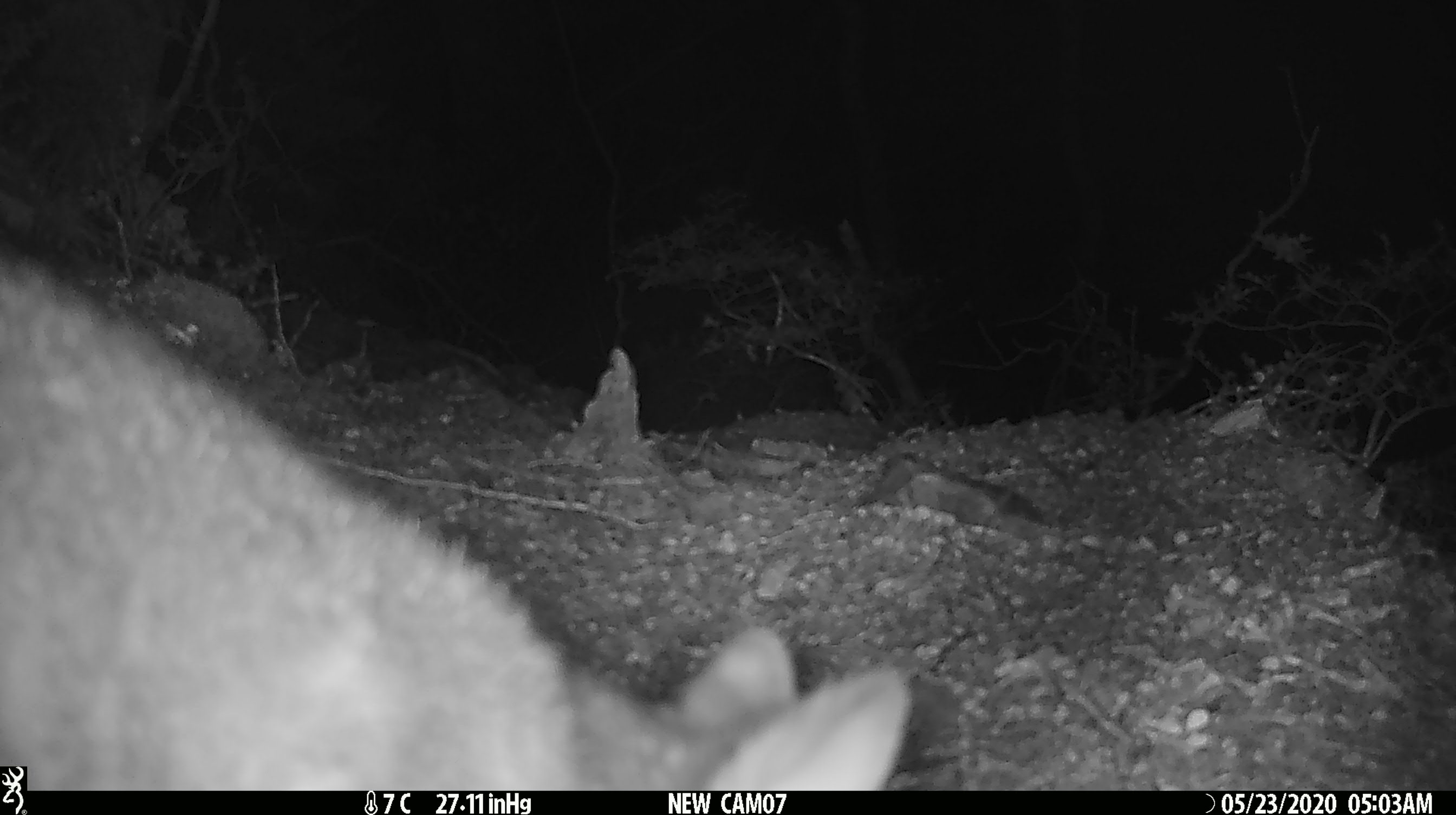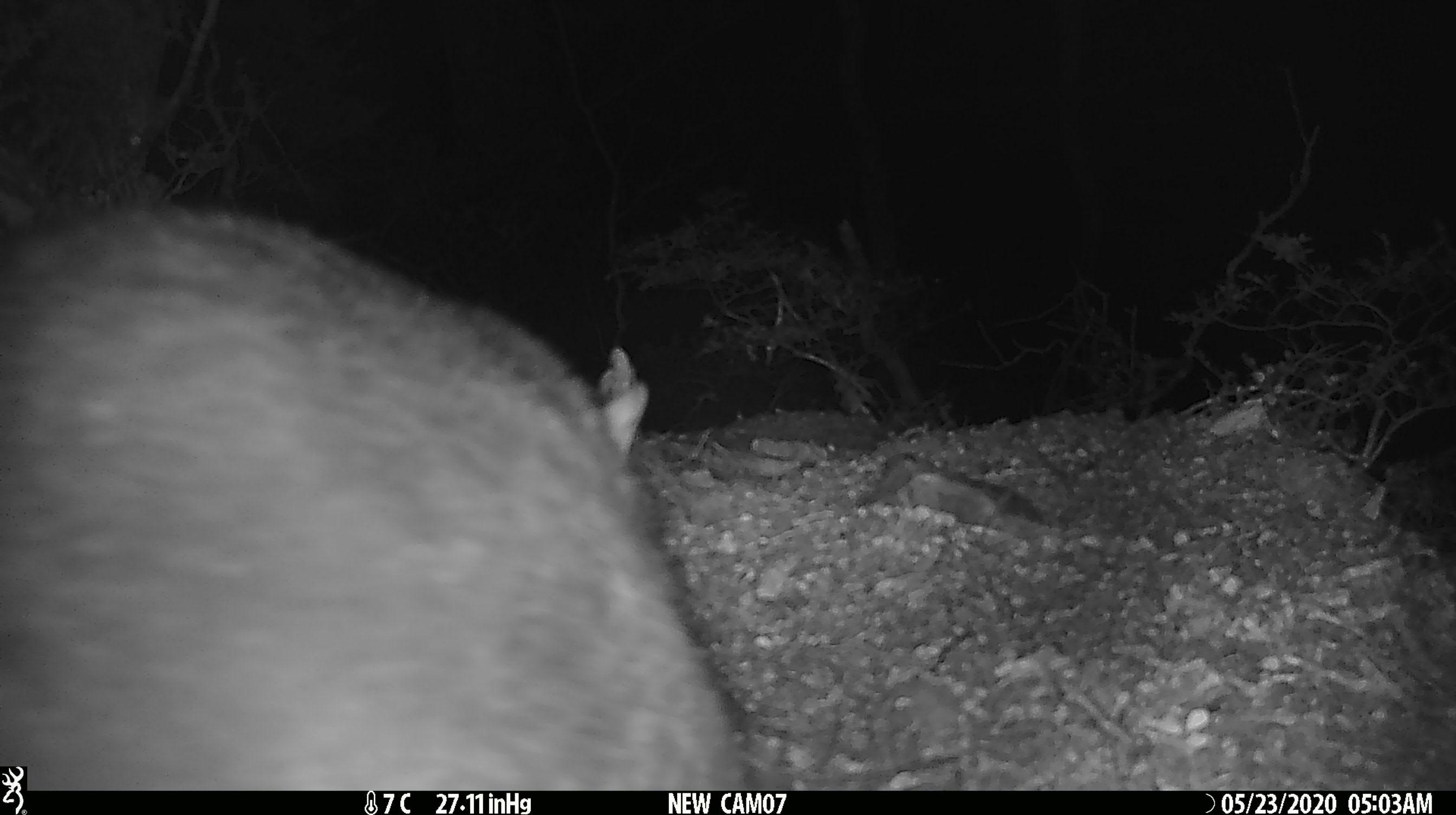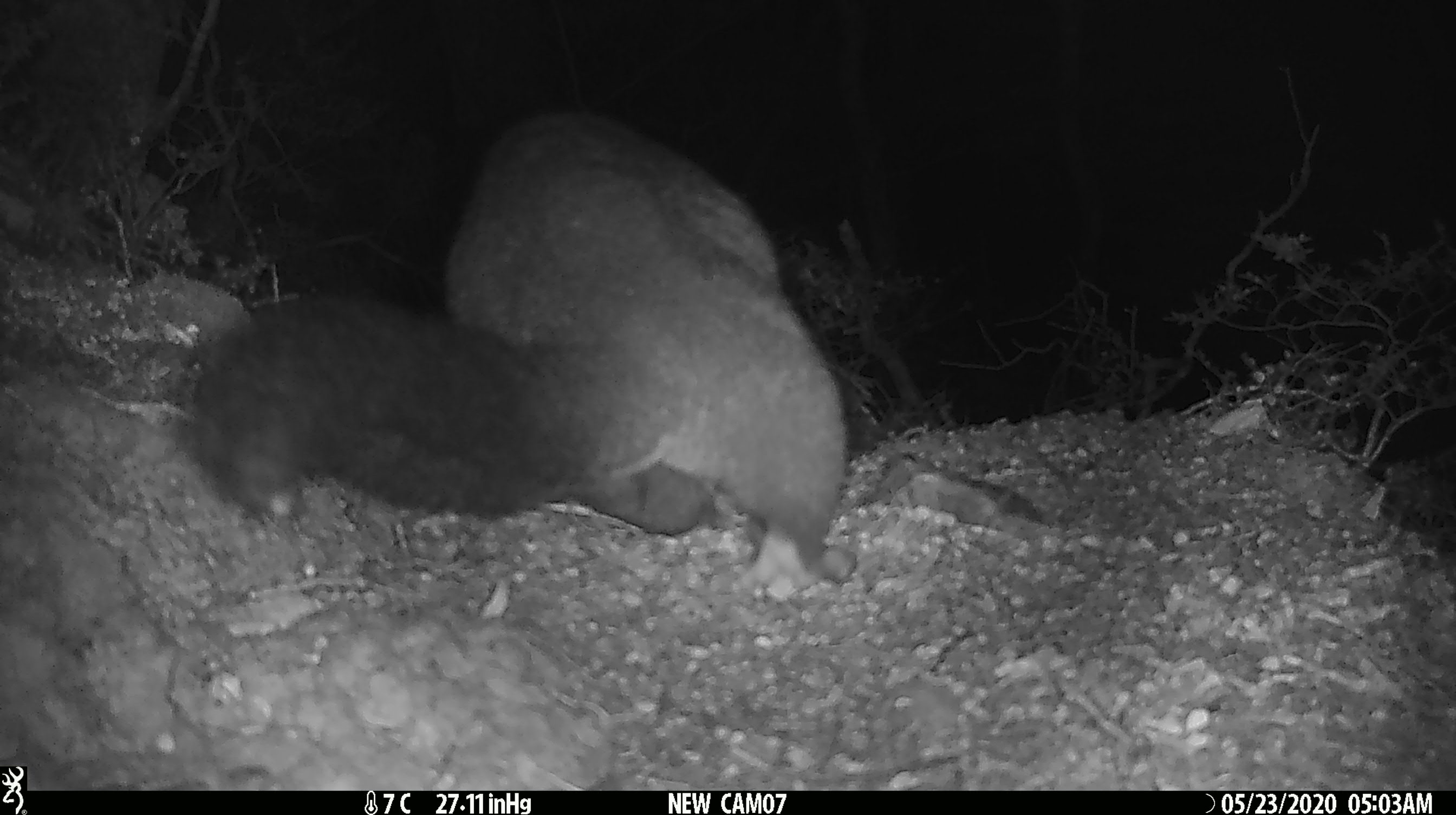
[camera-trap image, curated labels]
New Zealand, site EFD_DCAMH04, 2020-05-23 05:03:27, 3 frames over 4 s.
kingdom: Animalia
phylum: Chordata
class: Mammalia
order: Diprotodontia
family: Phalangeridae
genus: Trichosurus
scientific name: Trichosurus vulpecula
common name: common brushtail possum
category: possum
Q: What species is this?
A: Possum (common brushtail possum) (Trichosurus vulpecula).